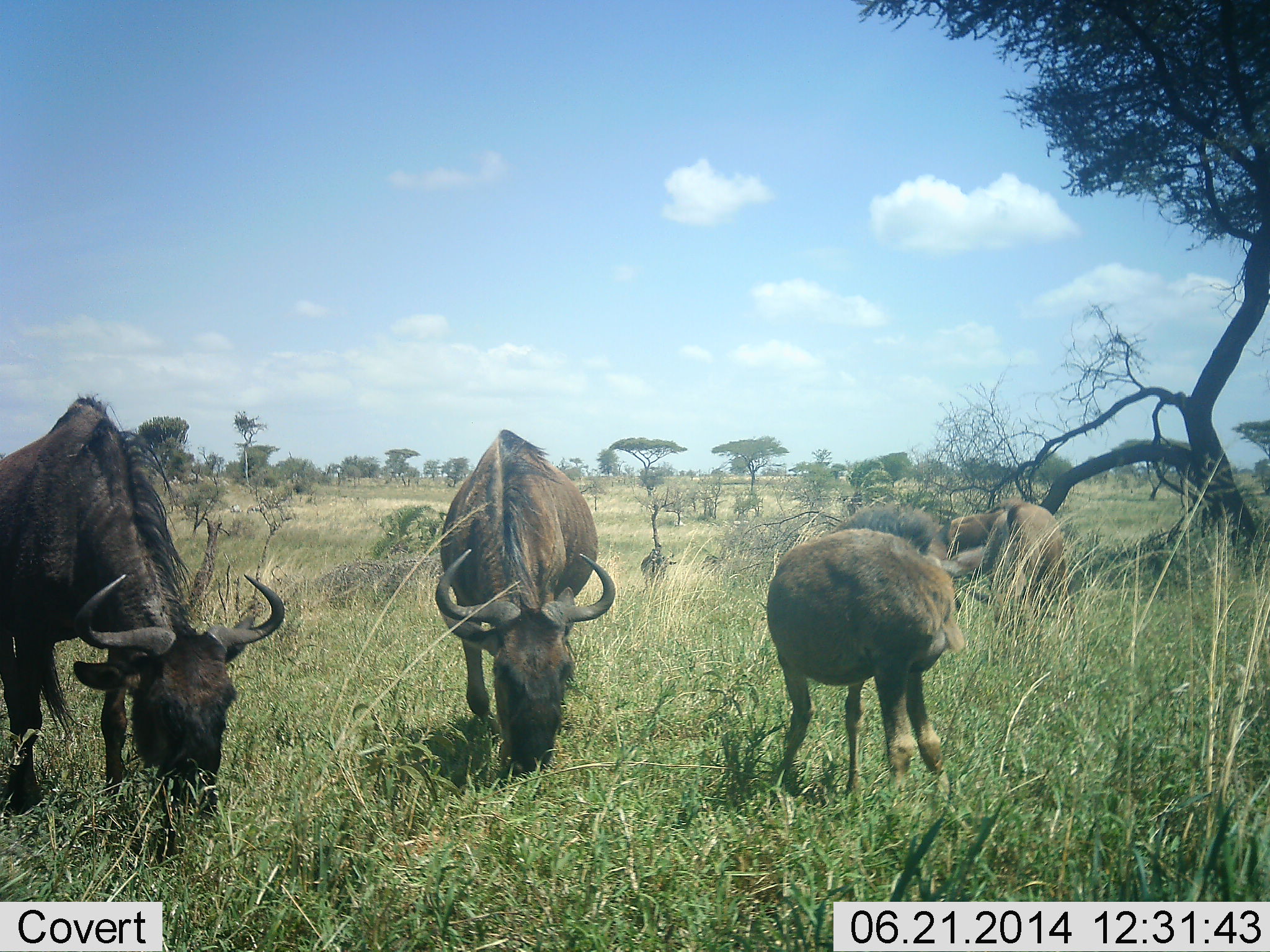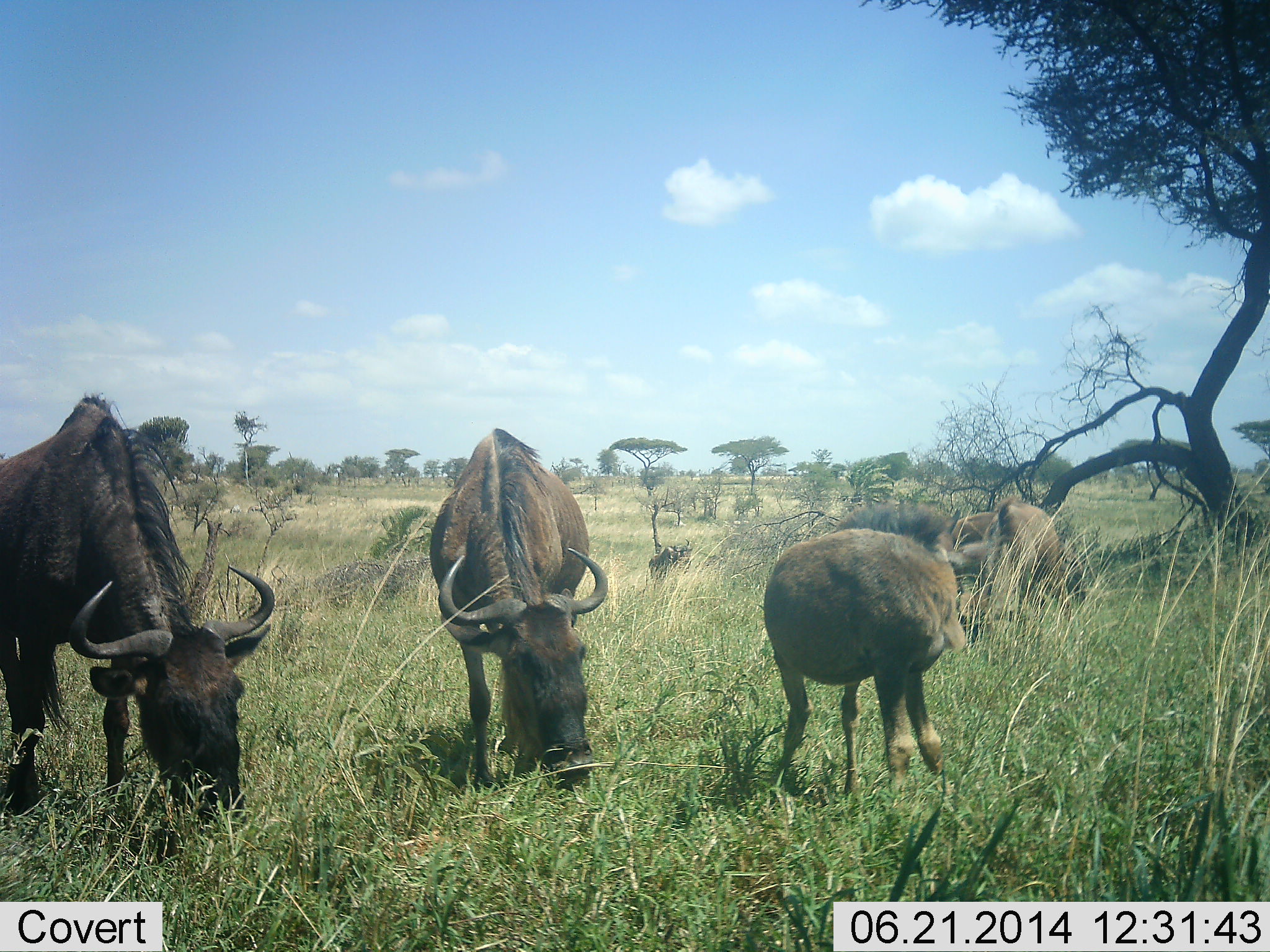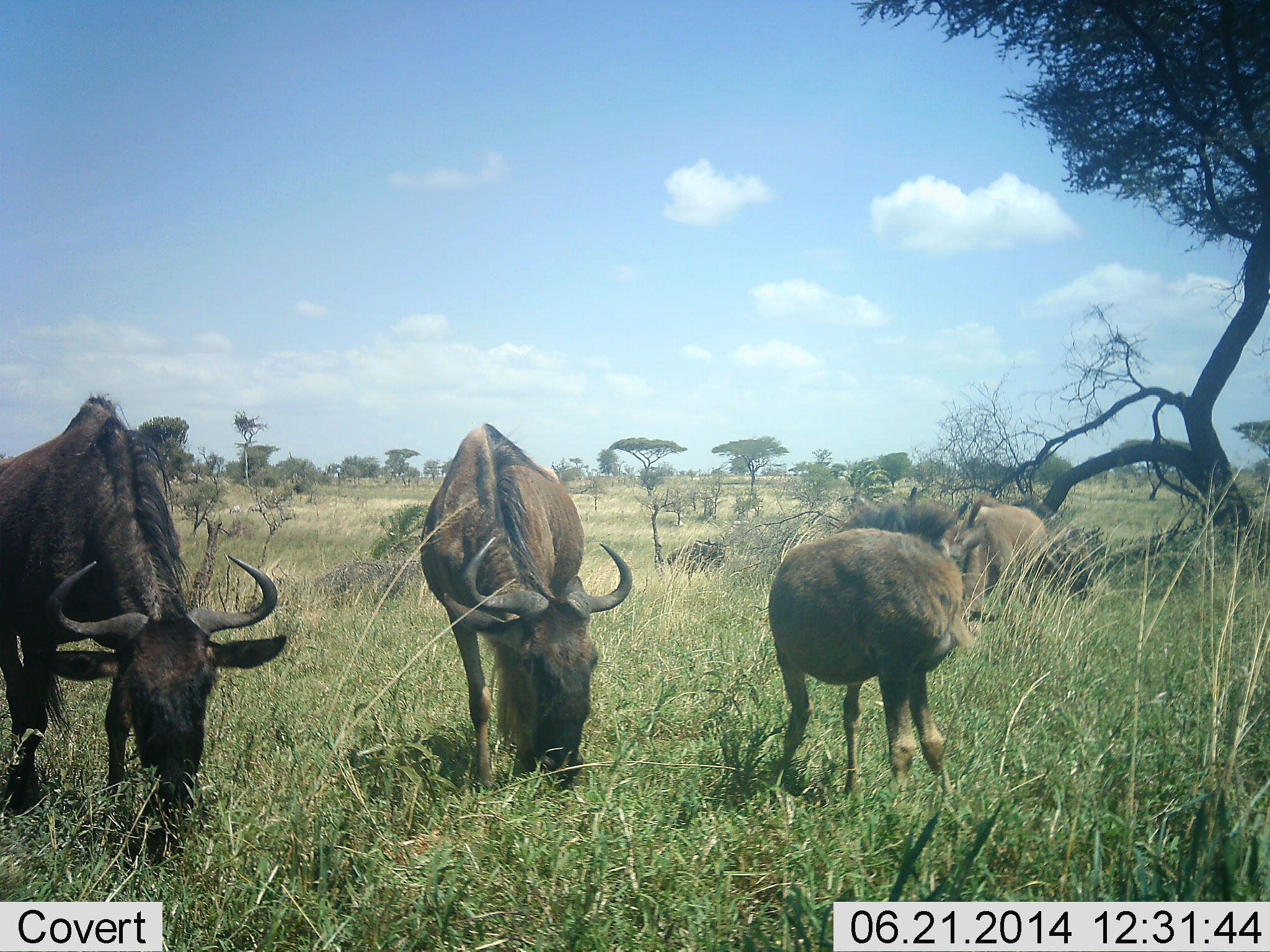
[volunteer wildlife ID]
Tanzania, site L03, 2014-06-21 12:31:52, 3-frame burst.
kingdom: Animalia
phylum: Chordata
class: Mammalia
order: Artiodactyla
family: Bovidae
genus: Connochaetes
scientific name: Connochaetes taurinus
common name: blue wildebeest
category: wildebeest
Wildebeest (blue wildebeest) (Connochaetes taurinus), count 5. Behavior (volunteer vote fractions): standing 45%, resting 18%, moving 9%, interacting 9%. Young present (vote fraction): 64%. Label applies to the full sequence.